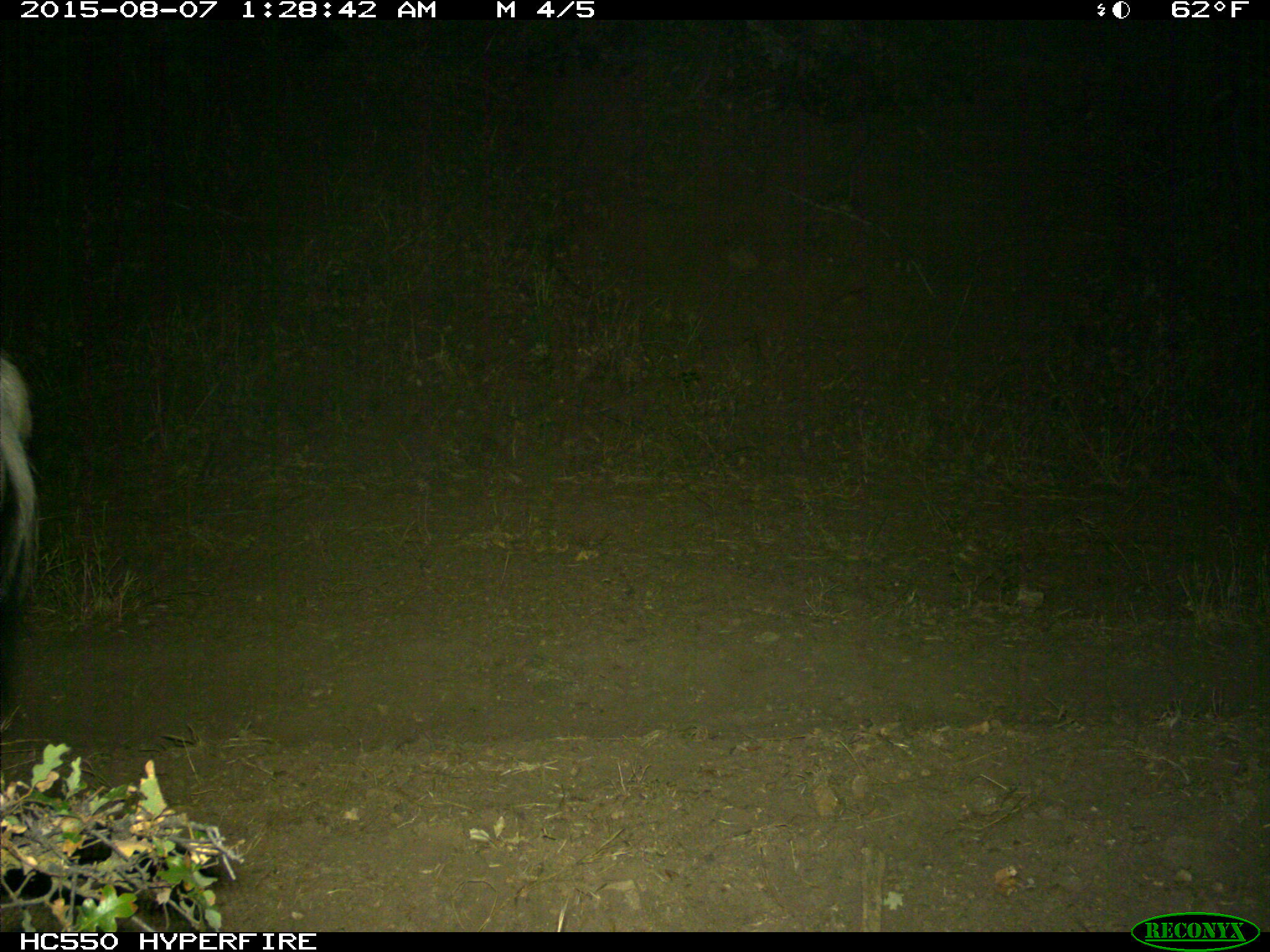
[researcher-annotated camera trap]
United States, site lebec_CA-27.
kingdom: Animalia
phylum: Chordata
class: Mammalia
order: Artiodactyla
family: Suidae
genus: Sus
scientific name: Sus scrofa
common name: wild boar